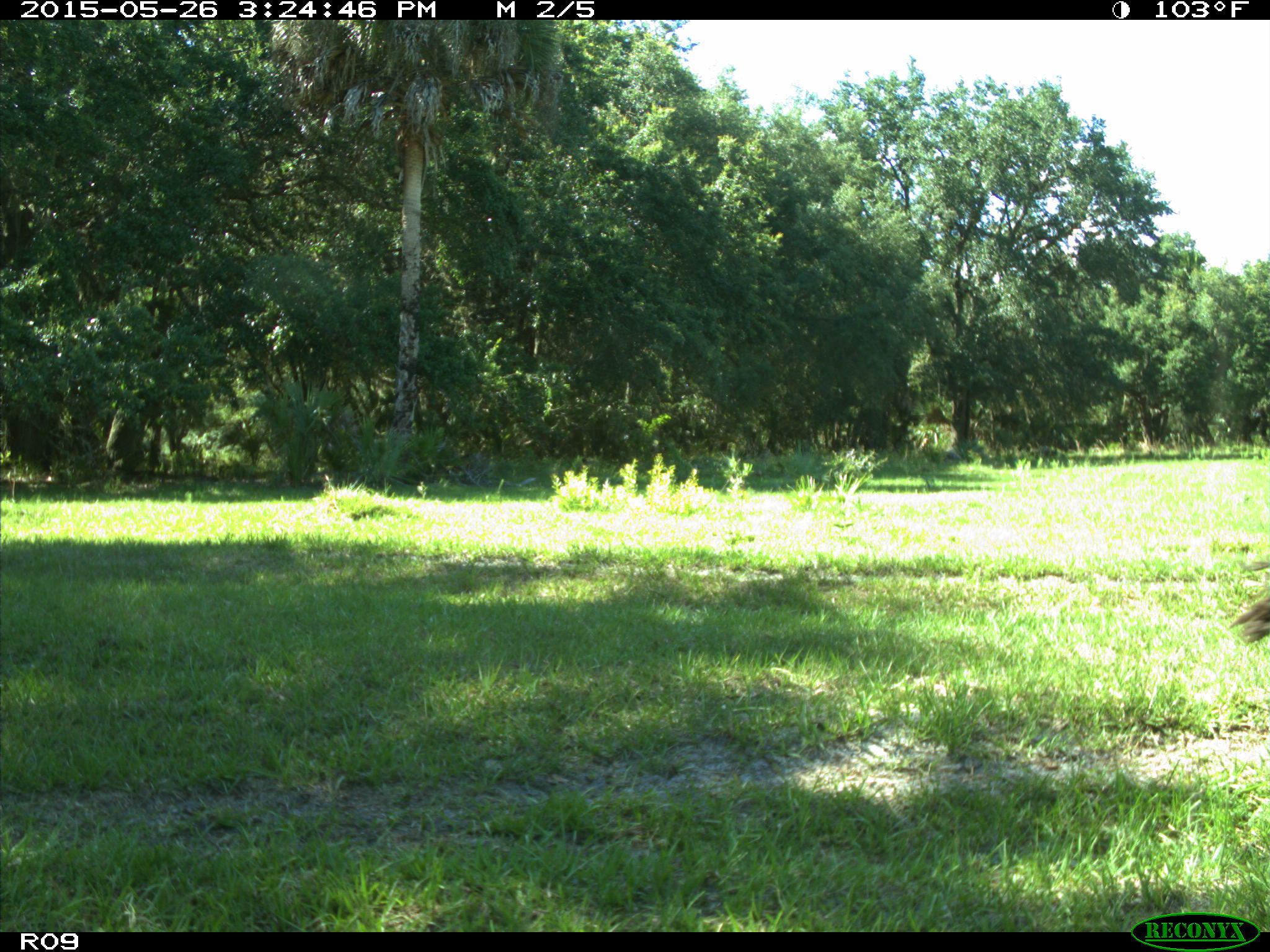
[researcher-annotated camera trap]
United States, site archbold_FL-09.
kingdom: Animalia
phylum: Chordata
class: Mammalia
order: Artiodactyla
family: Bovidae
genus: Bos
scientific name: Bos taurus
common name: domestic cow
Bos taurus (domestic cow).